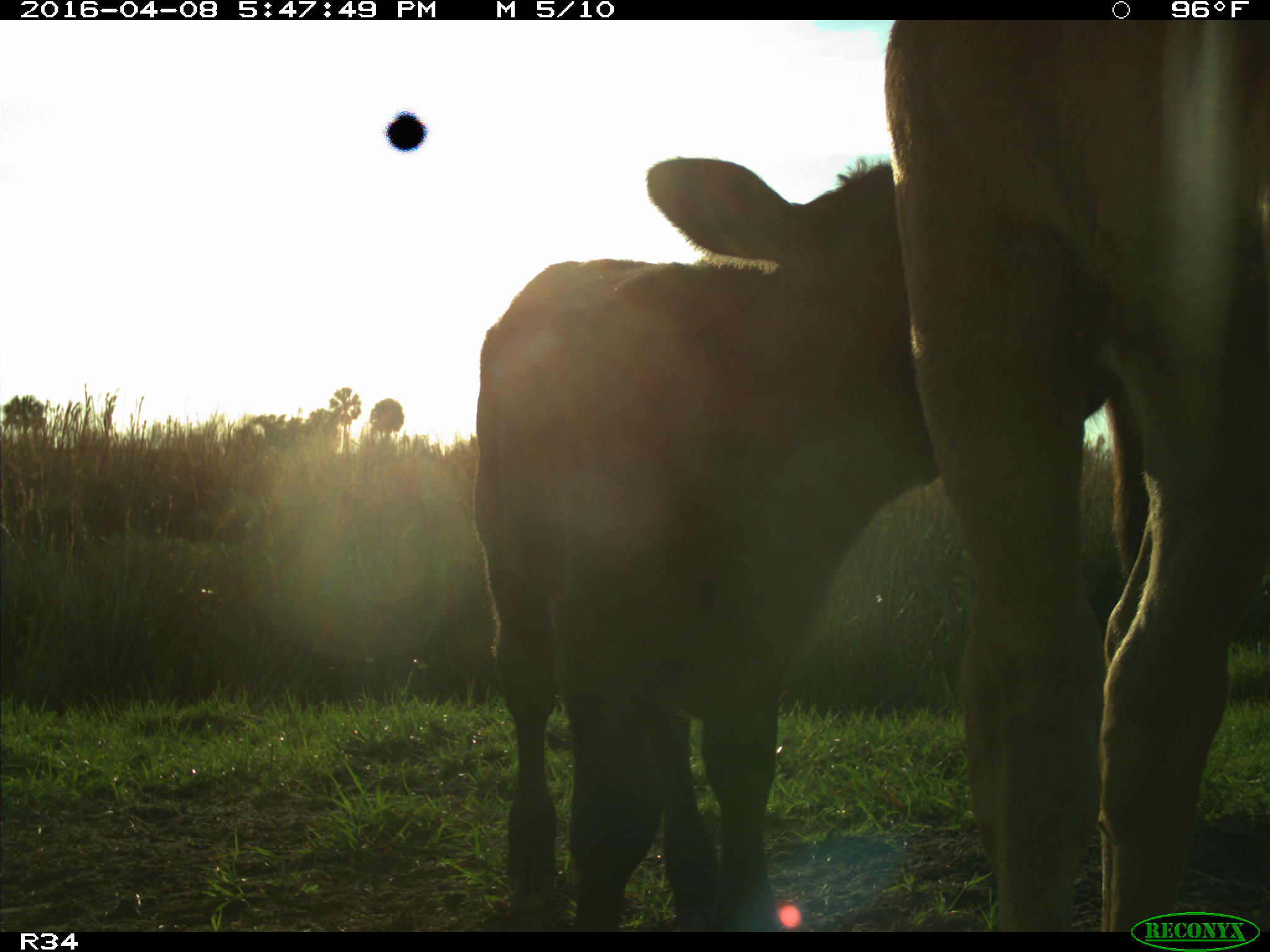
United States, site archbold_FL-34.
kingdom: Animalia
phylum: Chordata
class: Mammalia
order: Artiodactyla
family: Bovidae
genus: Bos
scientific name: Bos taurus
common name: domestic cow